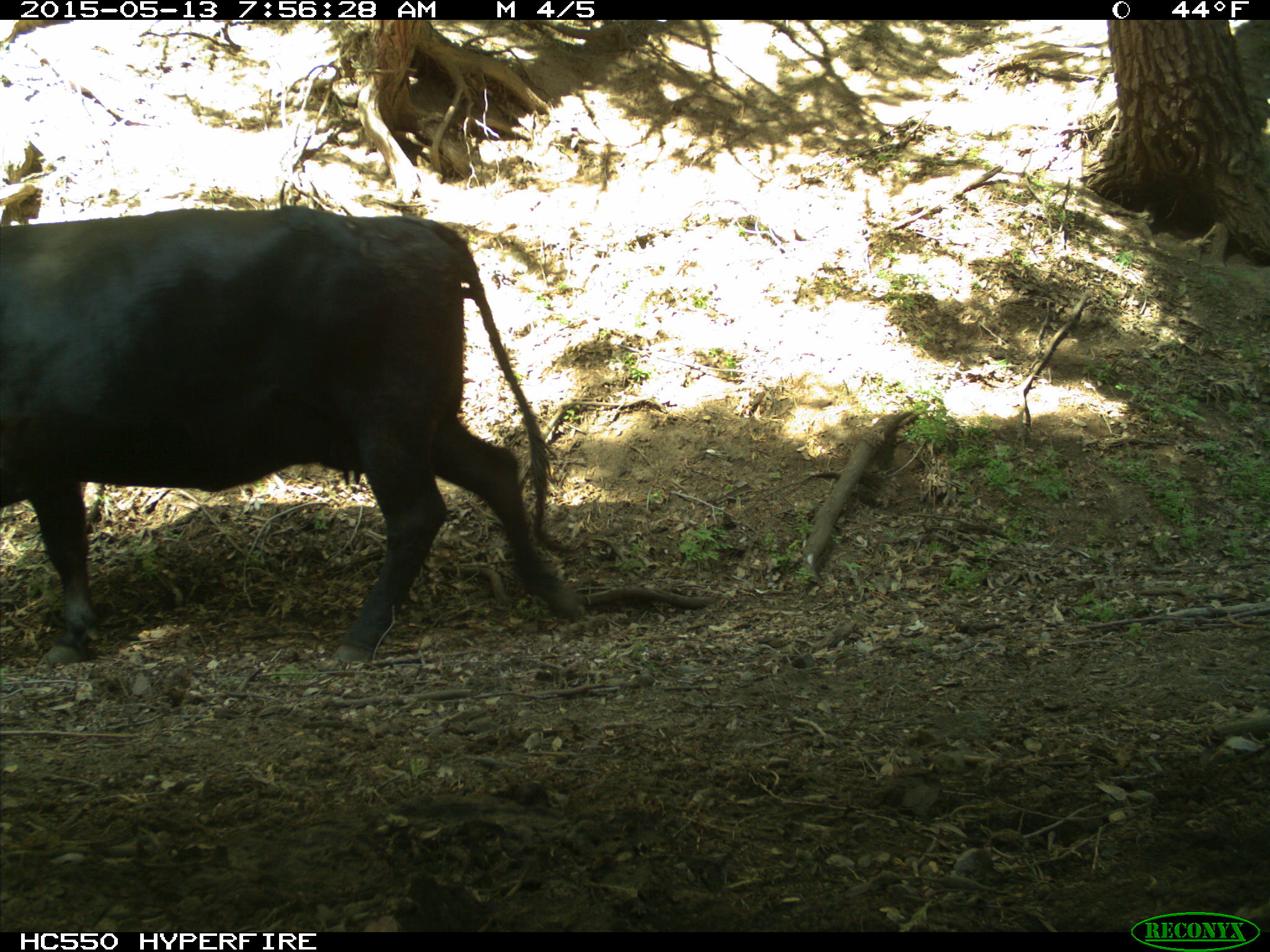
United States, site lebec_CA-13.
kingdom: Animalia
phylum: Chordata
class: Mammalia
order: Artiodactyla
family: Bovidae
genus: Bos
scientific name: Bos taurus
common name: domestic cow